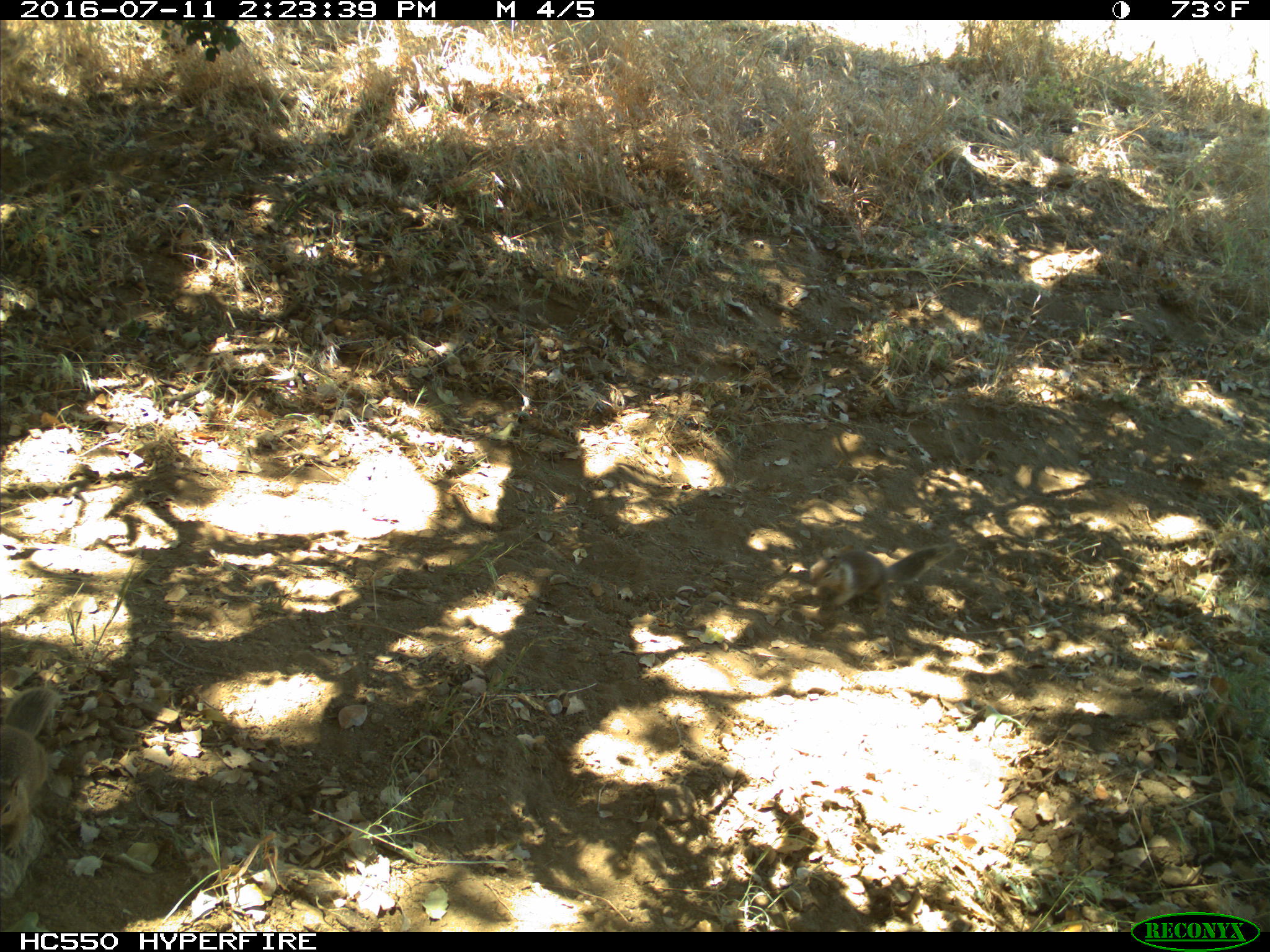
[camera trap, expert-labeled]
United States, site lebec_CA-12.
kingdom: Animalia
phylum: Chordata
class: Mammalia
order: Rodentia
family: Sciuridae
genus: Otospermophilus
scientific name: Otospermophilus beecheyi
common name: california ground squirrel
Otospermophilus beecheyi (california ground squirrel).